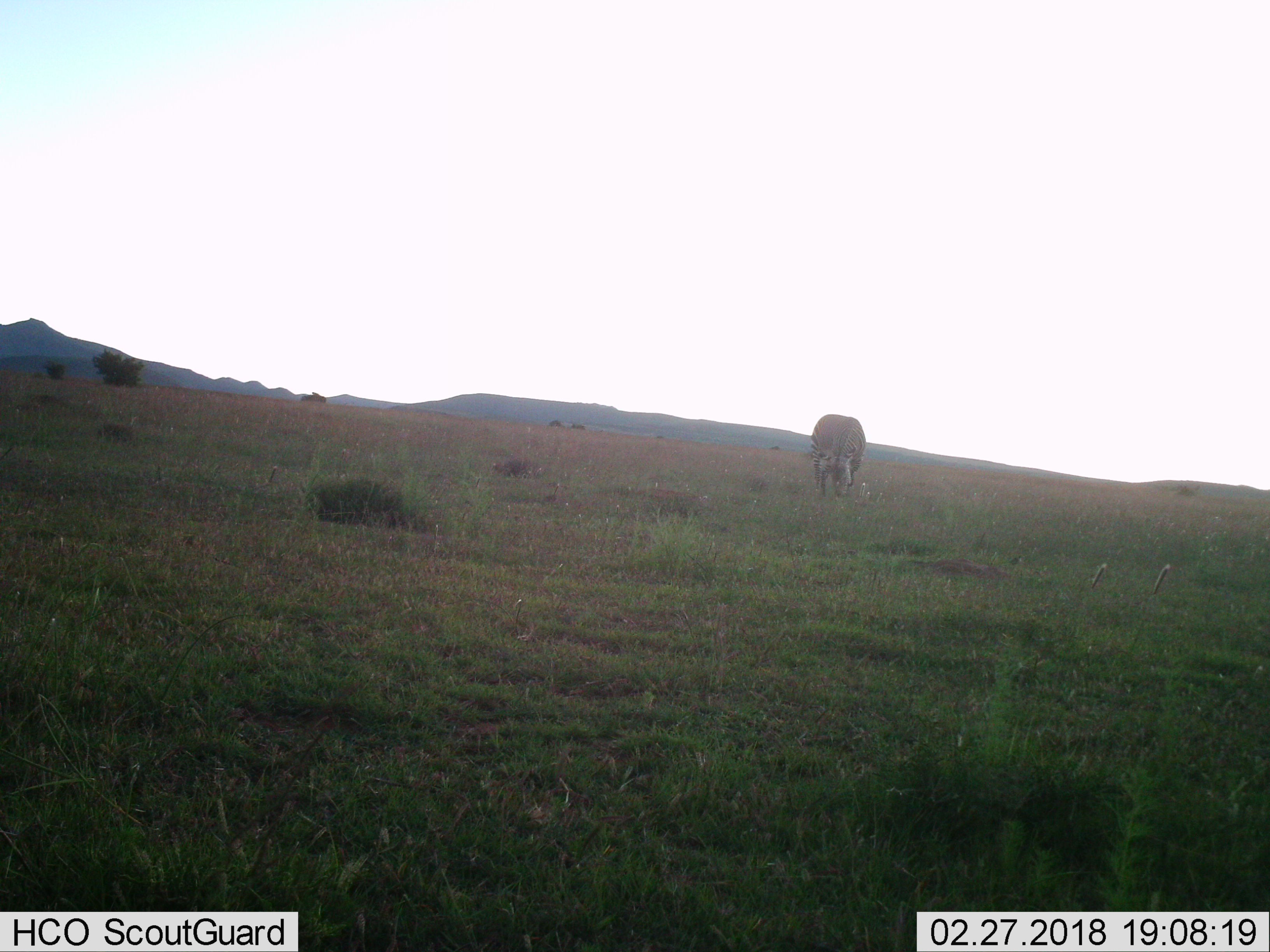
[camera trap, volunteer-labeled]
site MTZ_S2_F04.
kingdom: Animalia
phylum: Chordata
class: Mammalia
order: Perissodactyla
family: Equidae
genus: Equus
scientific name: Equus zebra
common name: mountain zebra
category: zebramountain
Zebramountain (mountain zebra) (Equus zebra), count 1. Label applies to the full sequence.